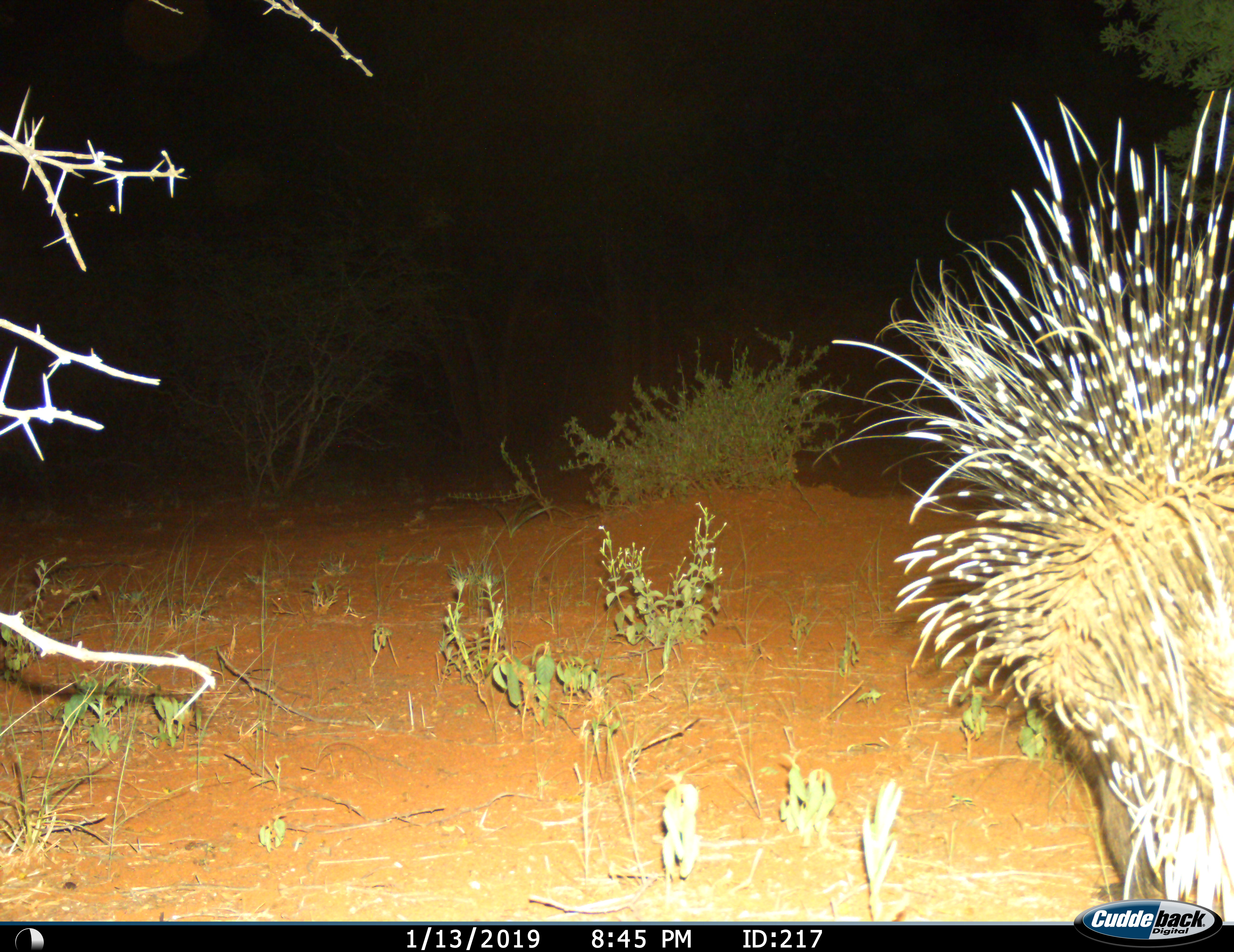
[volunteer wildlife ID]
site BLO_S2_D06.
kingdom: Animalia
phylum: Chordata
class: Mammalia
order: Rodentia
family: Hystricidae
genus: Hystrix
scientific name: Hystrix cristata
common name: crested porcupine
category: porcupine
Porcupine (crested porcupine) (Hystrix cristata), count 1. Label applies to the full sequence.